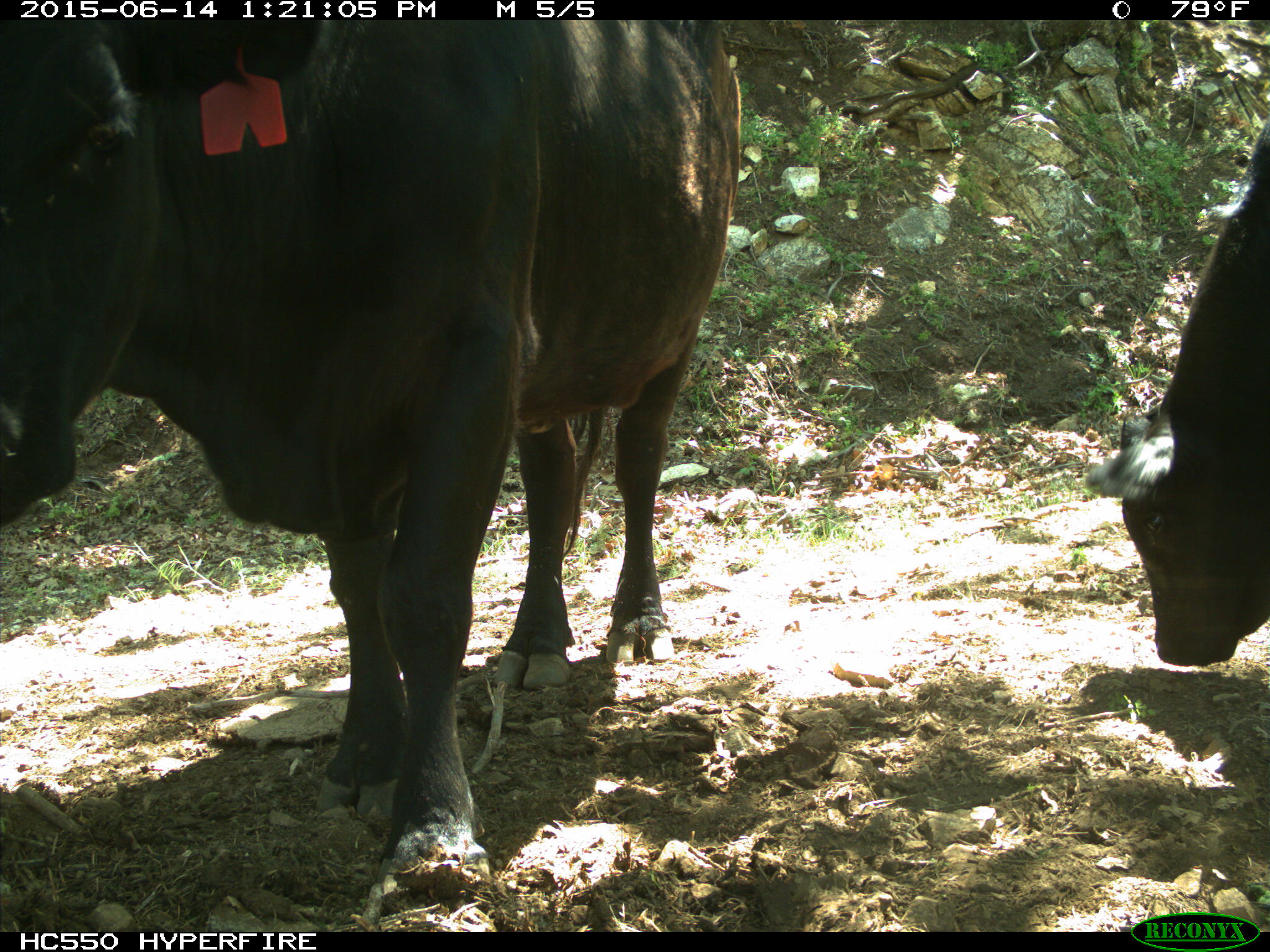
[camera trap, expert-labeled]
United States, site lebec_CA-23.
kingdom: Animalia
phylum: Chordata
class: Mammalia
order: Artiodactyla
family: Bovidae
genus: Bos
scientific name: Bos taurus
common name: domestic cow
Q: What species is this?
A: Bos taurus (domestic cow).